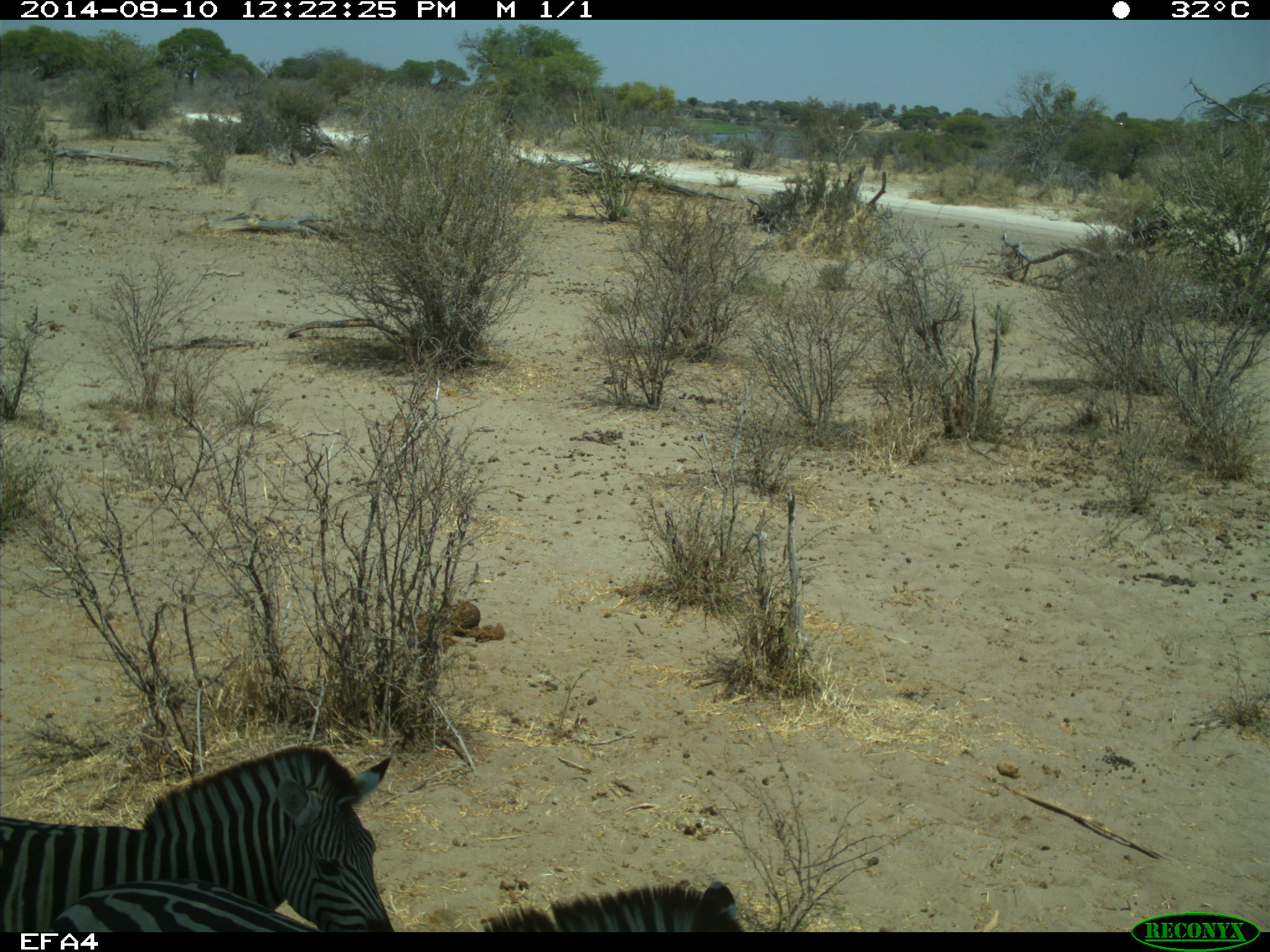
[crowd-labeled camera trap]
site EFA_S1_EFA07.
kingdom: Animalia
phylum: Chordata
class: Mammalia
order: Perissodactyla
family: Equidae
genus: Equus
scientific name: Equus quagga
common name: plains zebra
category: zebraplains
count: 2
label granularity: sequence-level